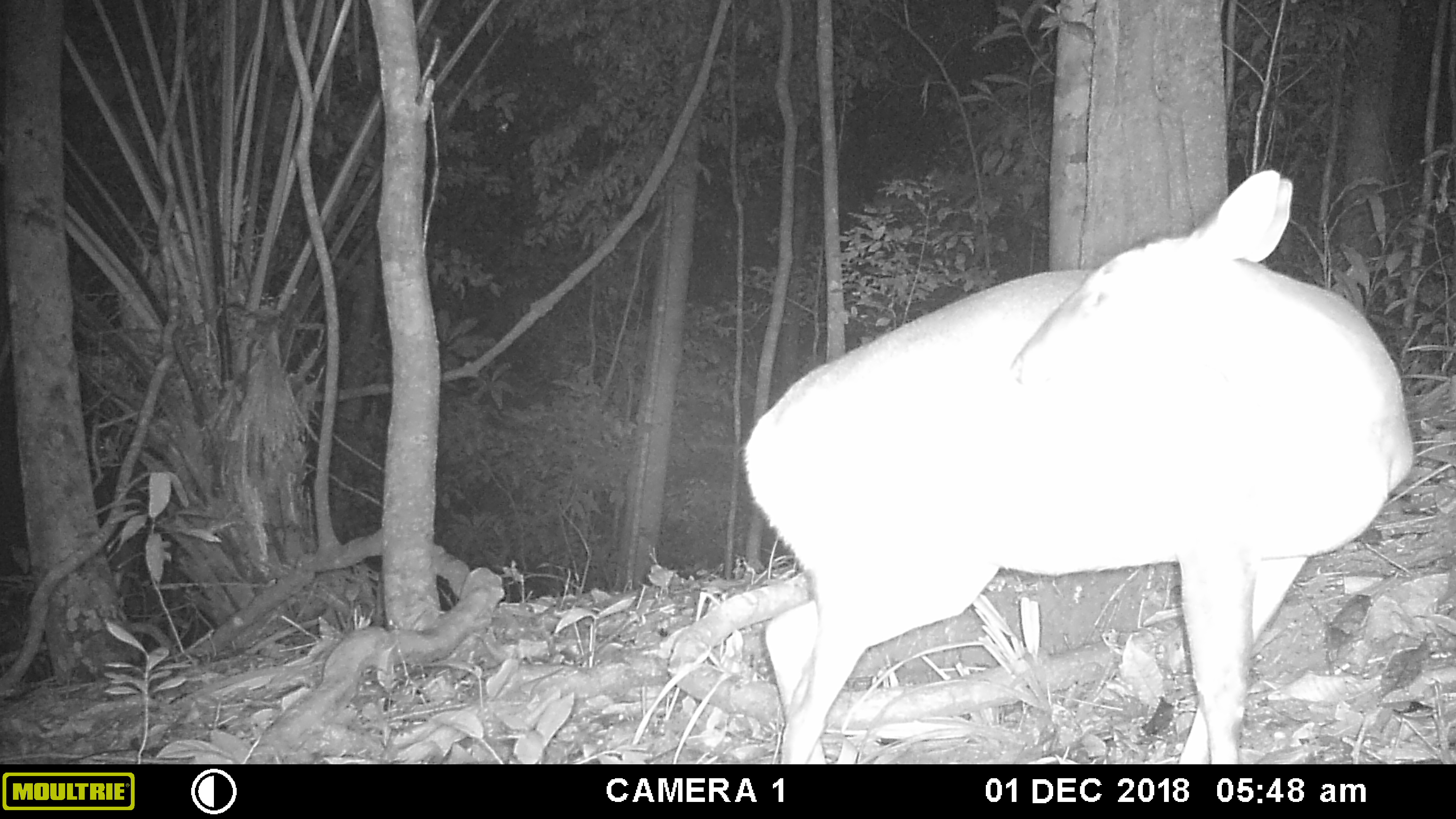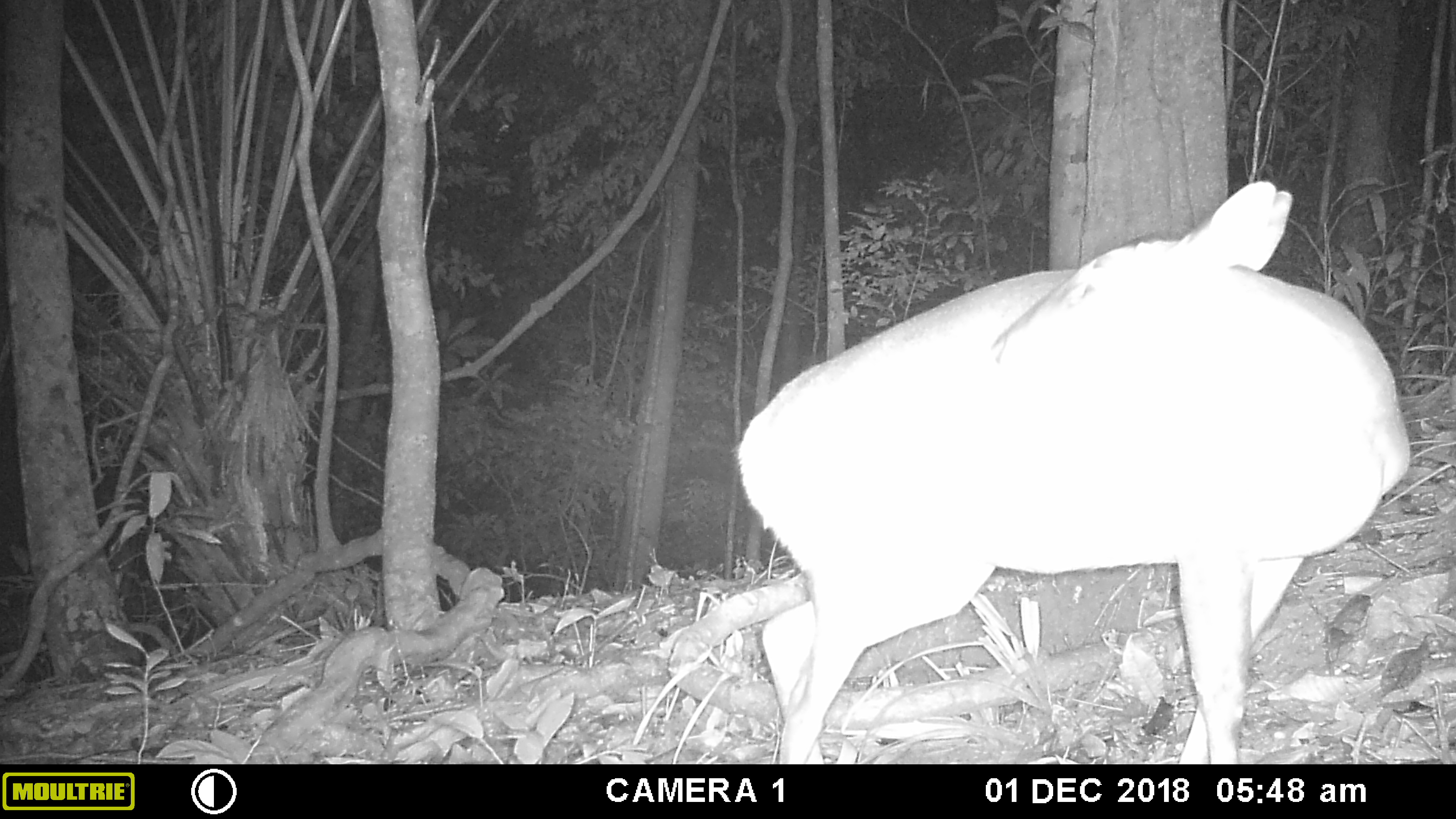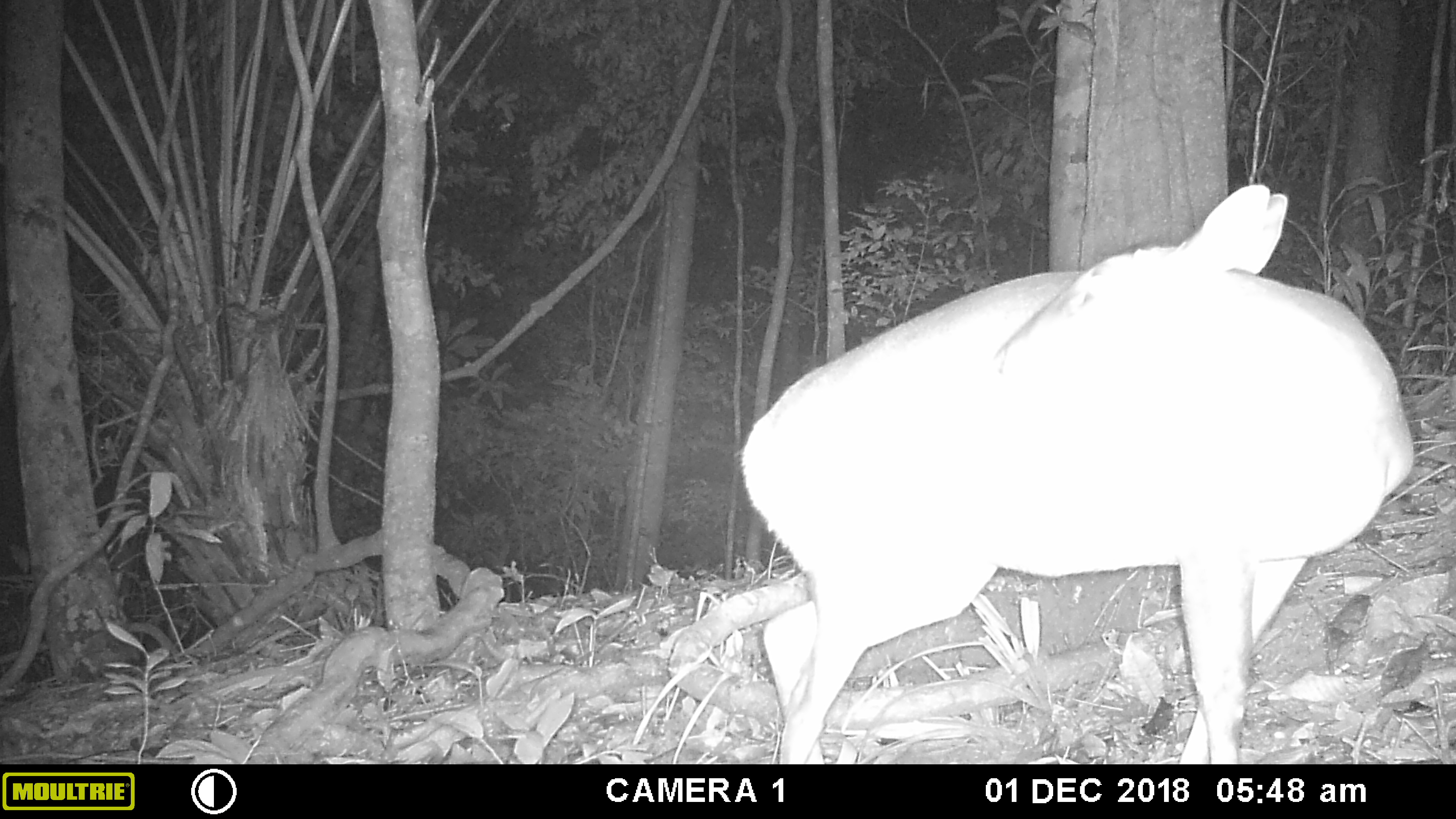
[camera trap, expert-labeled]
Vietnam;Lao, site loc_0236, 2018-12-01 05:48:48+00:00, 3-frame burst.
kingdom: Animalia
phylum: Chordata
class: Mammalia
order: Artiodactyla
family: Cervidae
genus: Muntiacus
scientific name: Muntiacus vuquangensis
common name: large-antlered muntjac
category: large antlered muntjac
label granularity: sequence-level